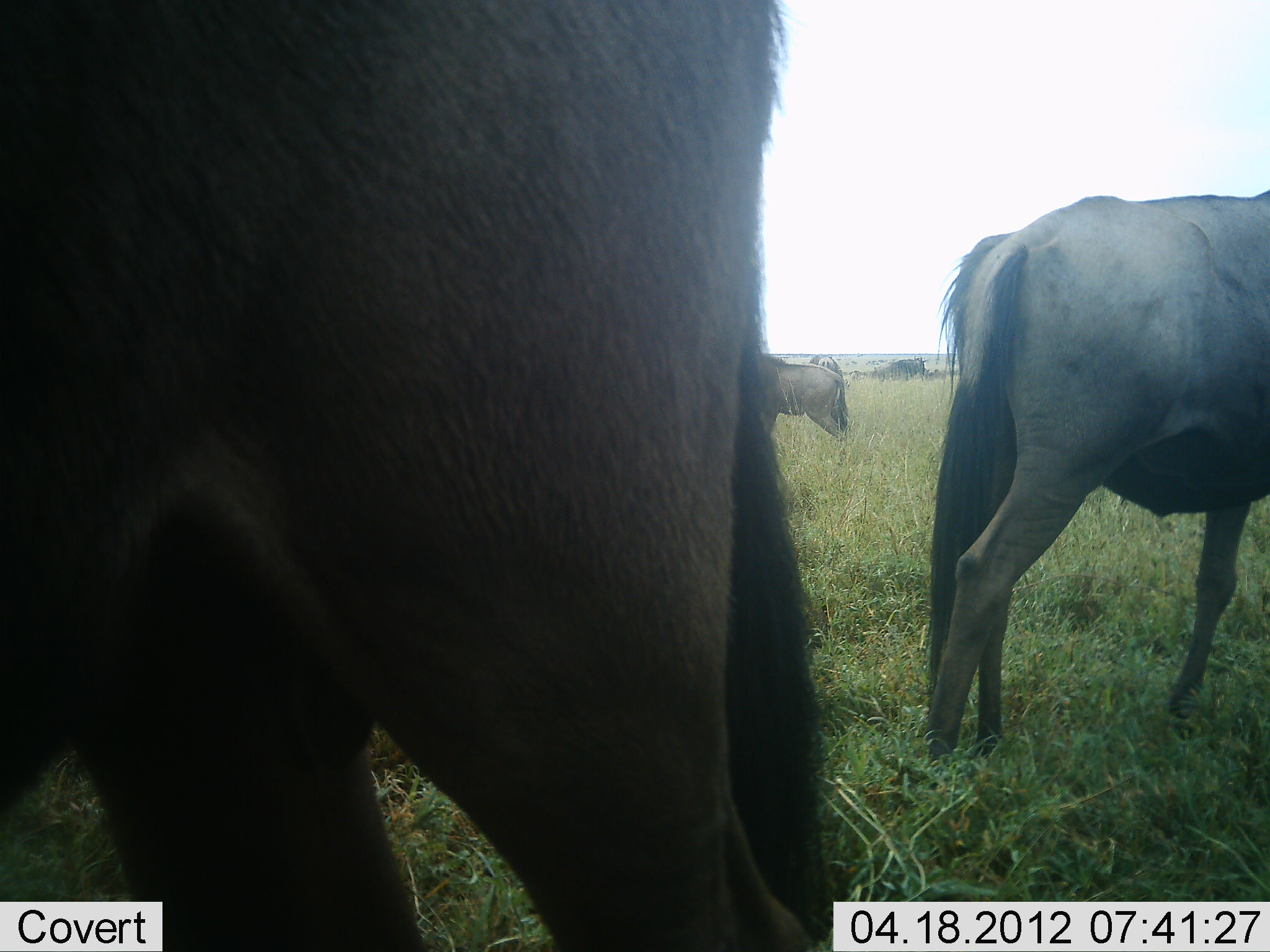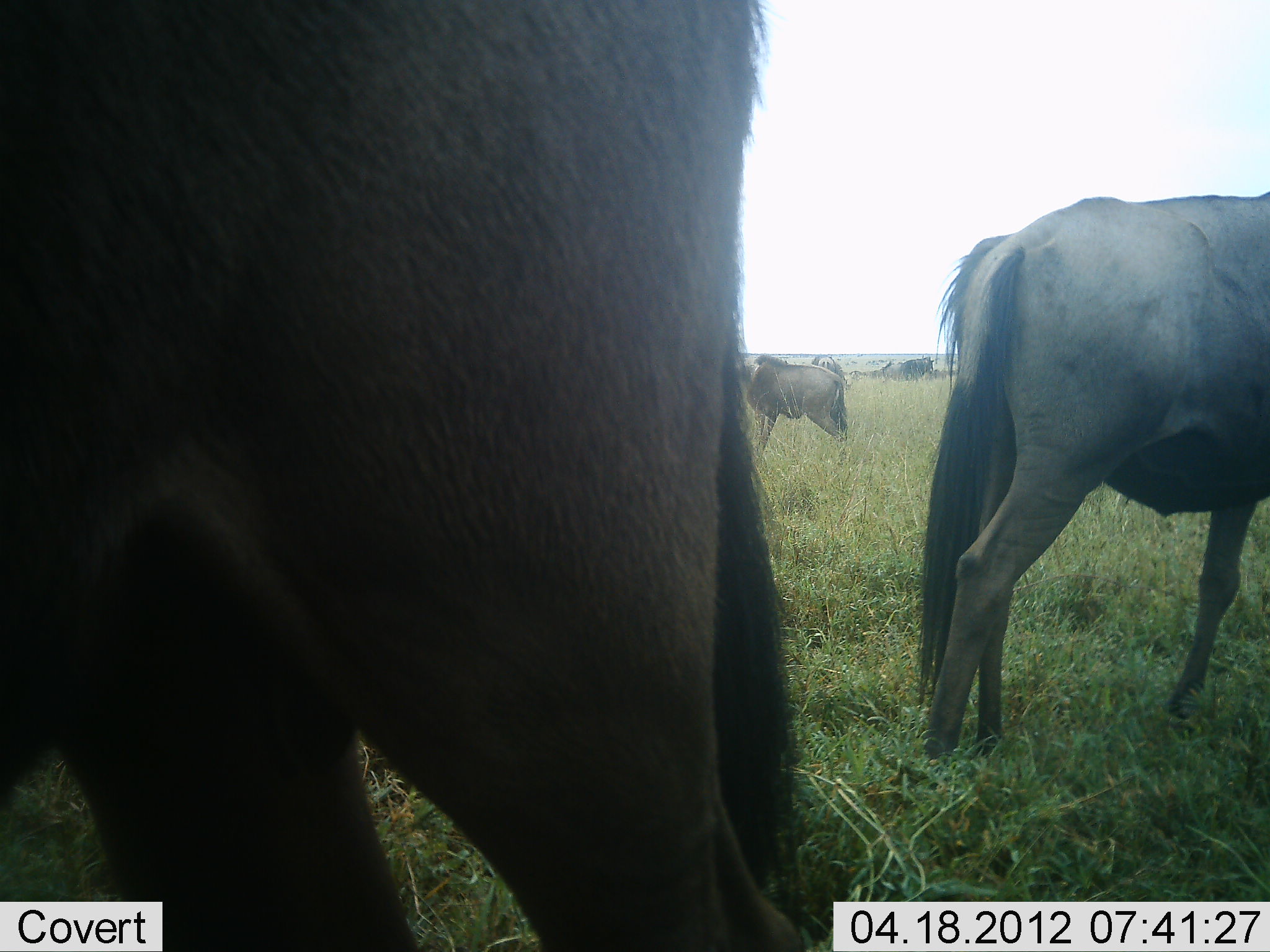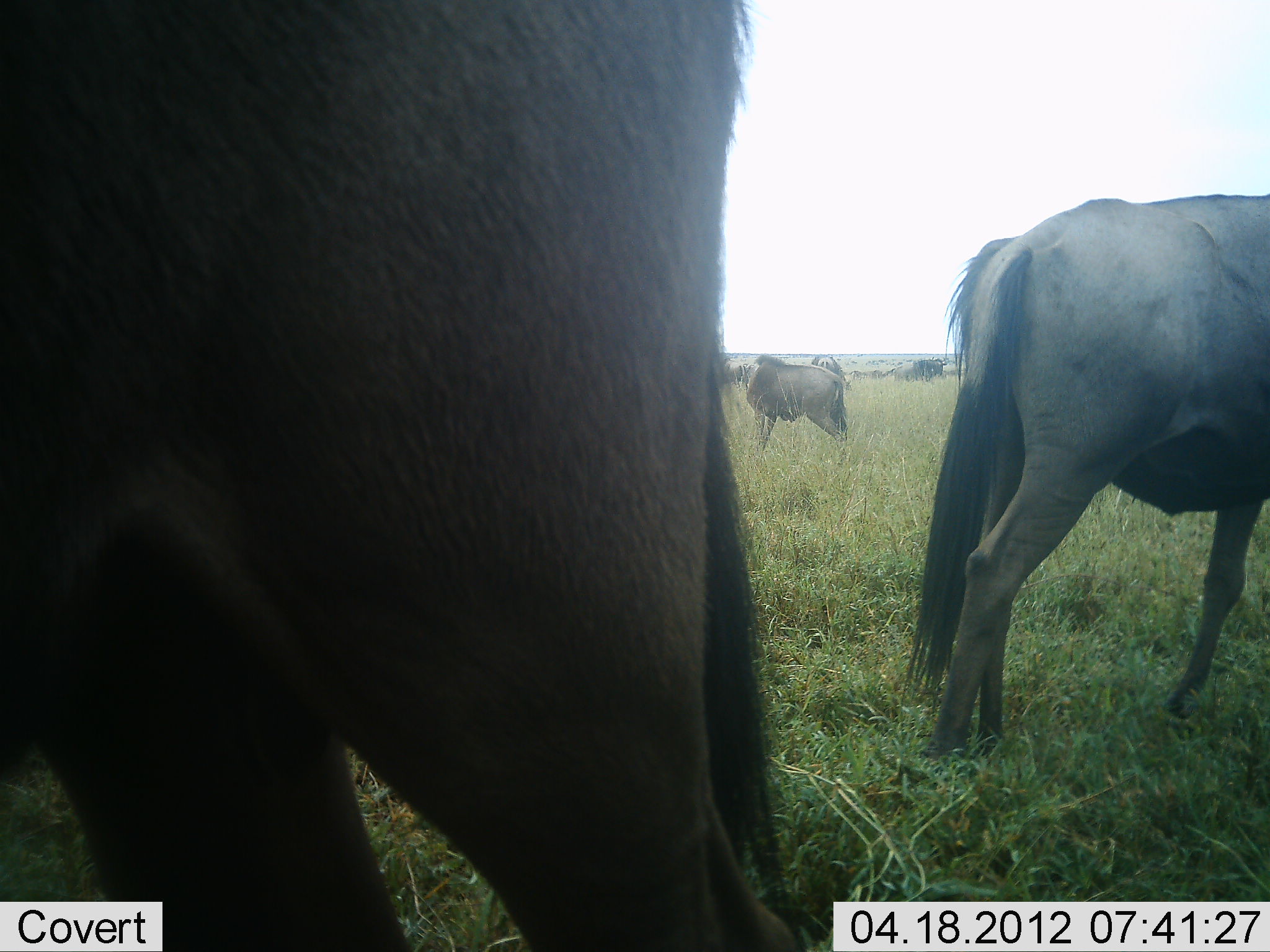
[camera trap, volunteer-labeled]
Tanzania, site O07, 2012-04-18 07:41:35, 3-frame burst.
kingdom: Animalia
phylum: Chordata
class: Mammalia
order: Artiodactyla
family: Bovidae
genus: Connochaetes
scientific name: Connochaetes taurinus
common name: blue wildebeest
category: wildebeest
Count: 5.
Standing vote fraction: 94%.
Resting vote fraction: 12%.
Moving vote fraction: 47%.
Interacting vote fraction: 0%.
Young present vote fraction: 0%.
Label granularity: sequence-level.